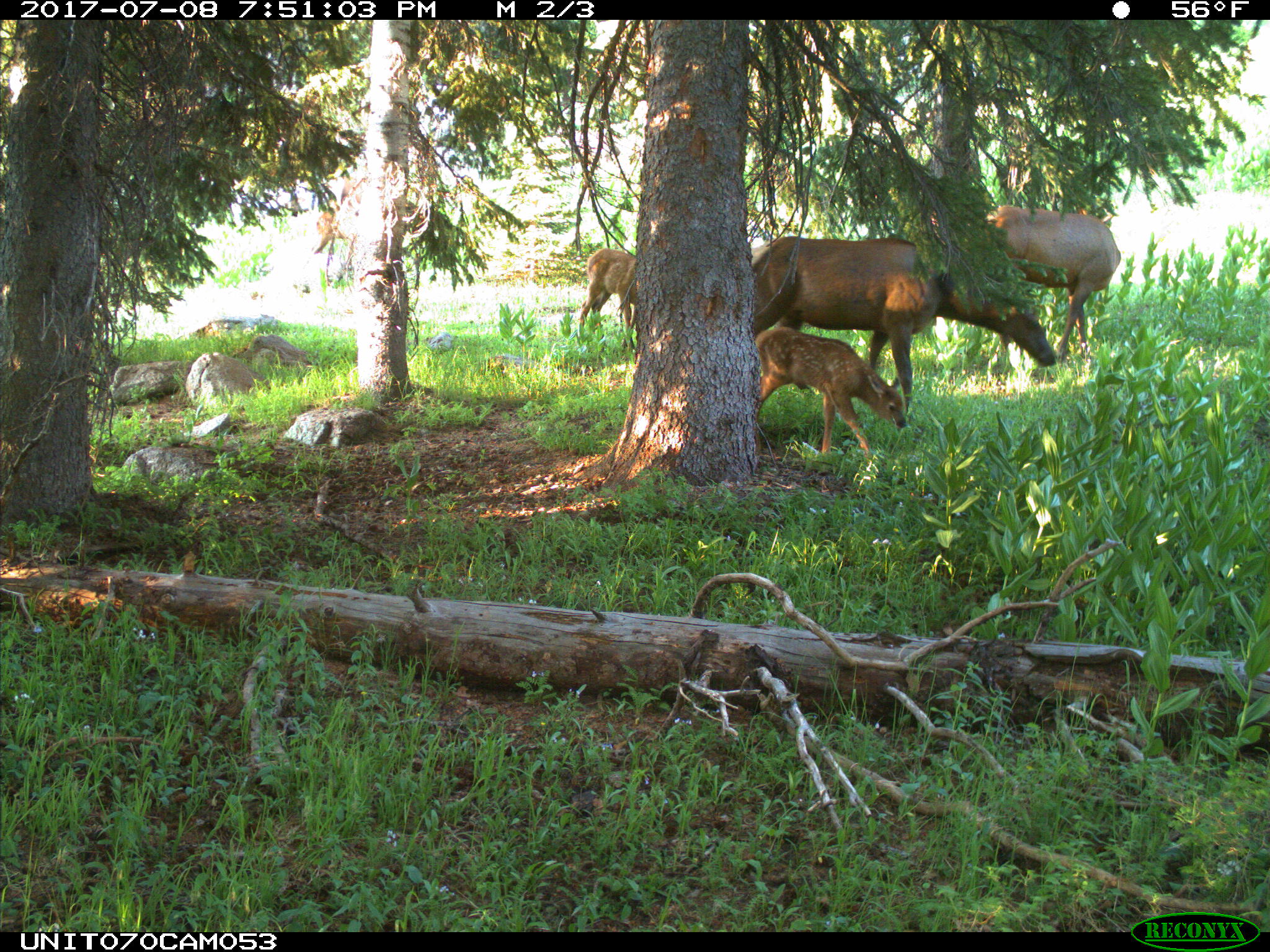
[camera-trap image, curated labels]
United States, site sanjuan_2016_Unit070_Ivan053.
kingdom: Animalia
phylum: Chordata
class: Mammalia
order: Artiodactyla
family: Cervidae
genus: Cervus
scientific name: Cervus elaphus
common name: red deer